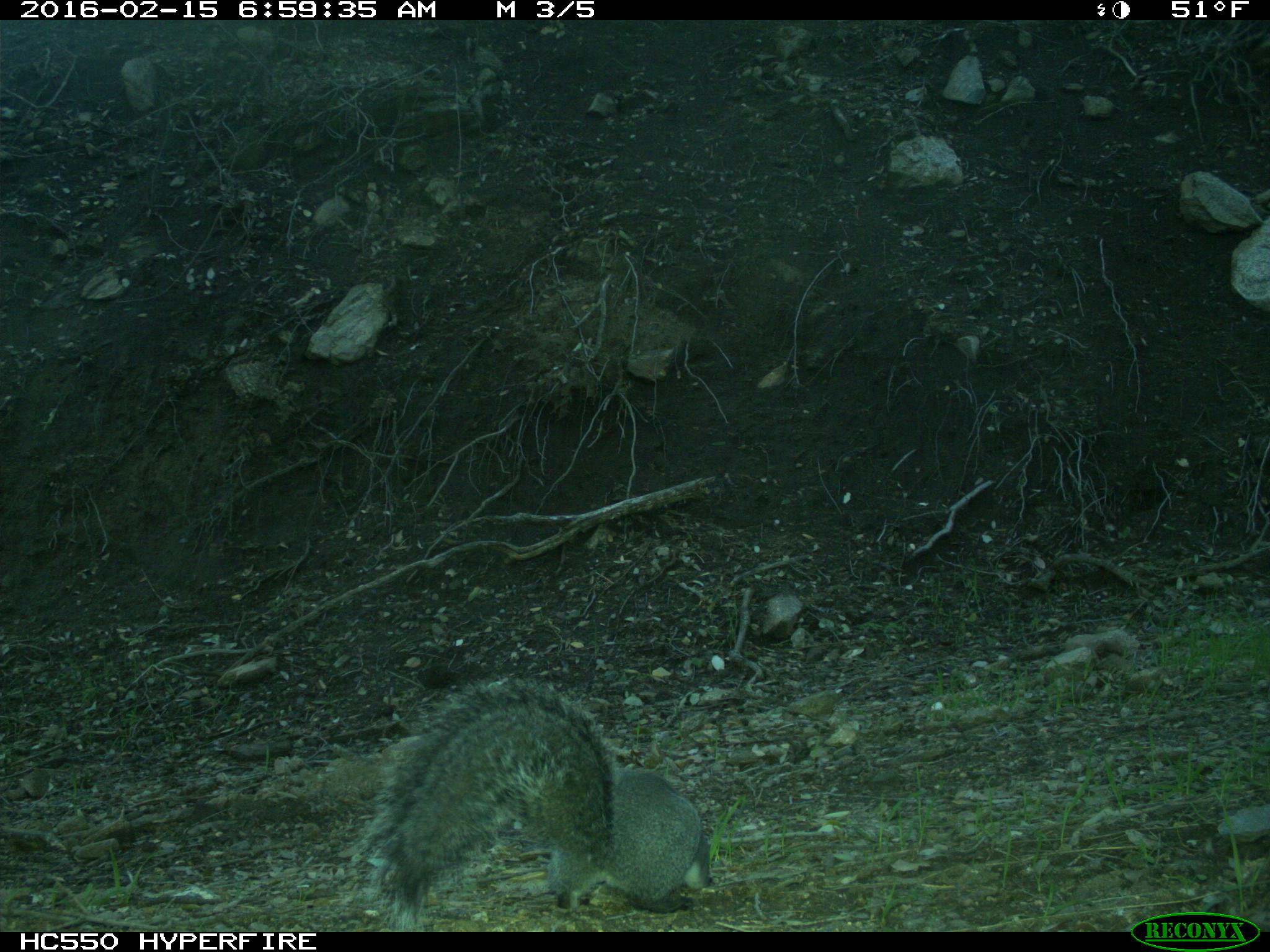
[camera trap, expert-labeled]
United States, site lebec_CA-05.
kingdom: Animalia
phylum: Chordata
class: Mammalia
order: Rodentia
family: Sciuridae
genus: Sciurus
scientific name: Sciurus carolinensis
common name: eastern gray squirrel